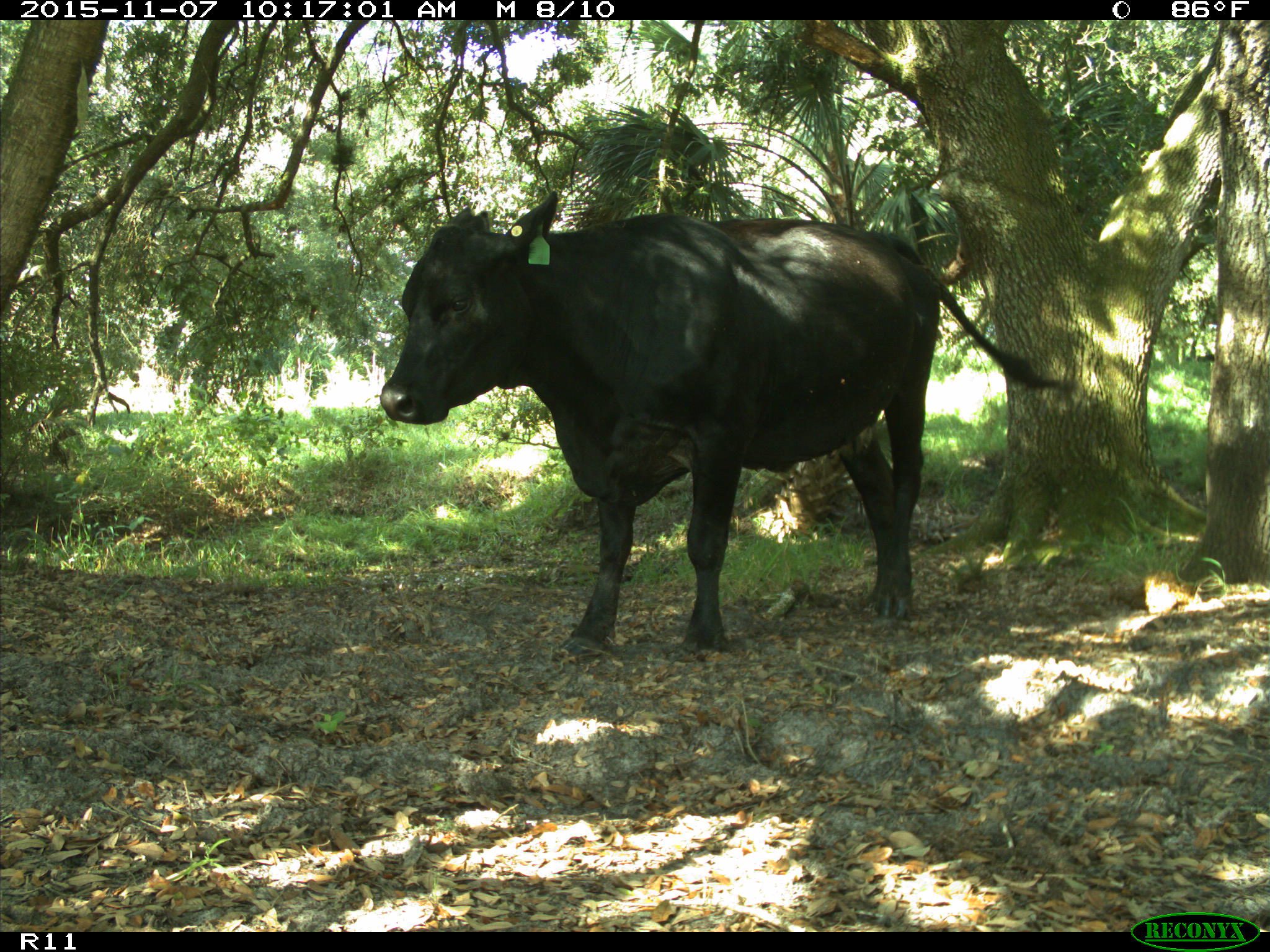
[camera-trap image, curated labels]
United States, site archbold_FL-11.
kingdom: Animalia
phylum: Chordata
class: Mammalia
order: Artiodactyla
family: Bovidae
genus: Bos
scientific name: Bos taurus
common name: domestic cow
Bos taurus (domestic cow).